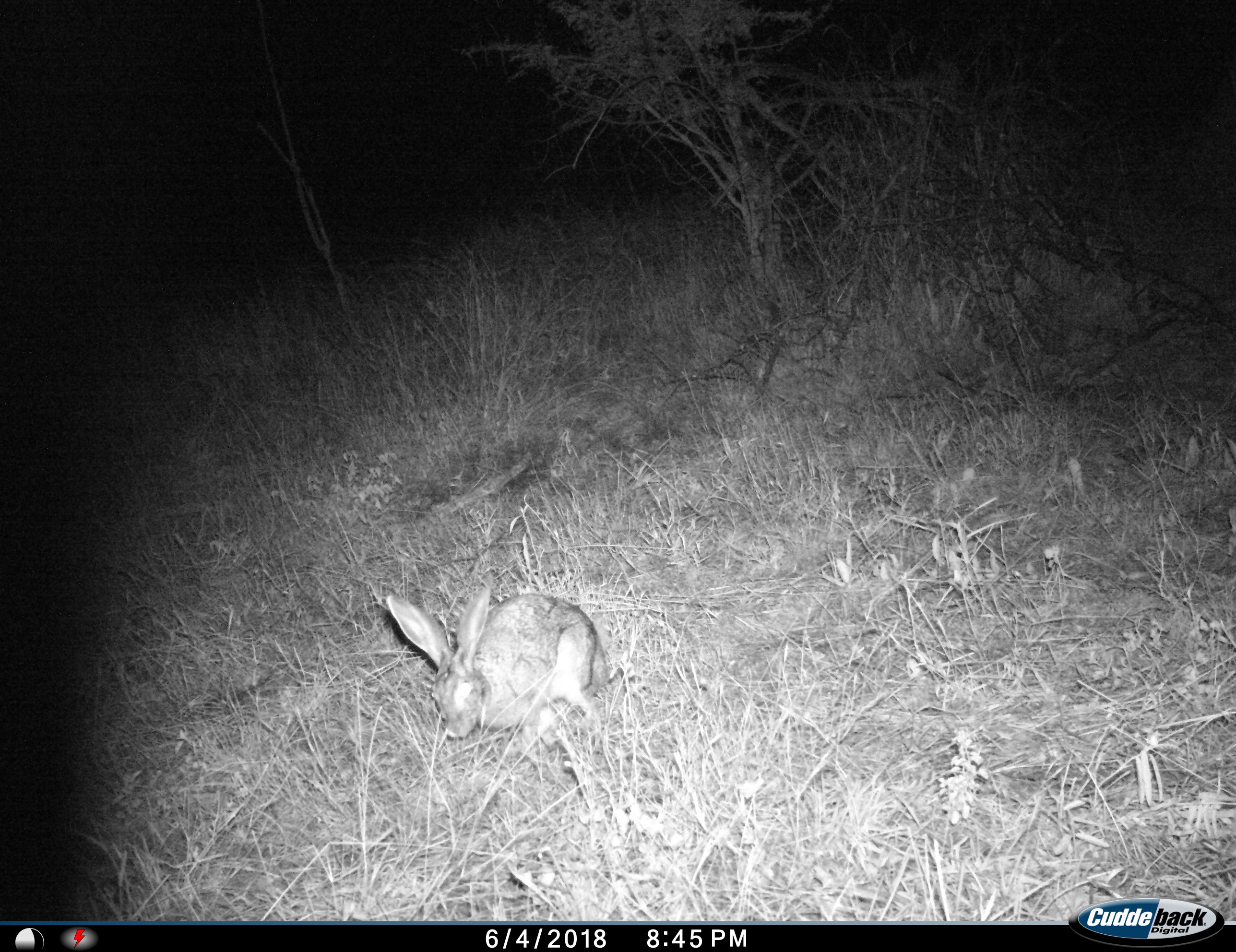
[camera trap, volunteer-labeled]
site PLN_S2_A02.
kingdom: Animalia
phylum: Chordata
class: Mammalia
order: Lagomorpha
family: Leporidae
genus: Lepus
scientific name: Lepus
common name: hare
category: hareunknown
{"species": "hareunknown (hare) (Lepus)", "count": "1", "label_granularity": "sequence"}